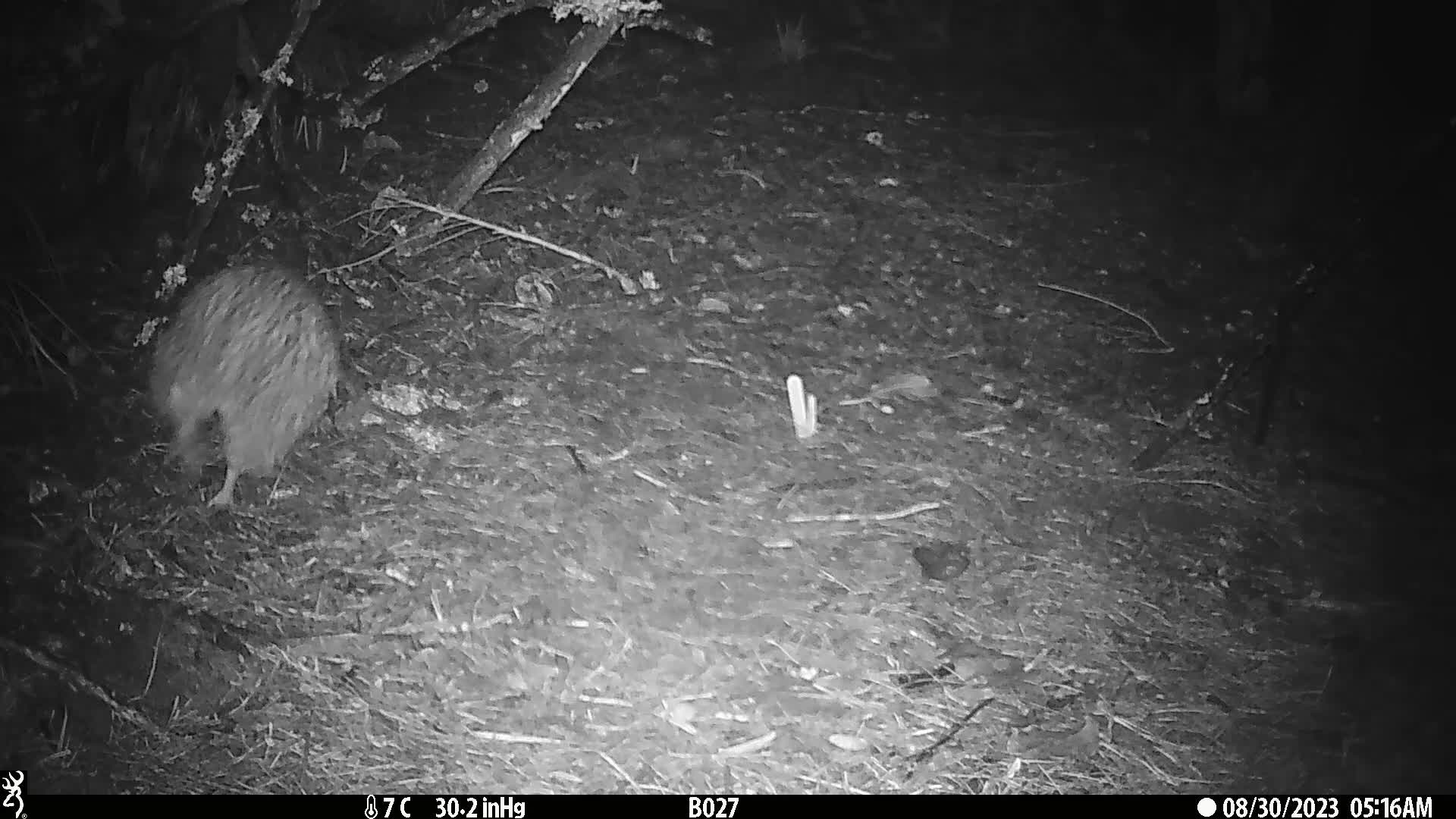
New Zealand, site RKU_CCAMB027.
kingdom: Animalia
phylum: Chordata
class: Aves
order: Apterygiformes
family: Apterygidae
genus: Apteryx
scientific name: Apteryx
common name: kiwi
Kiwi (Apteryx).